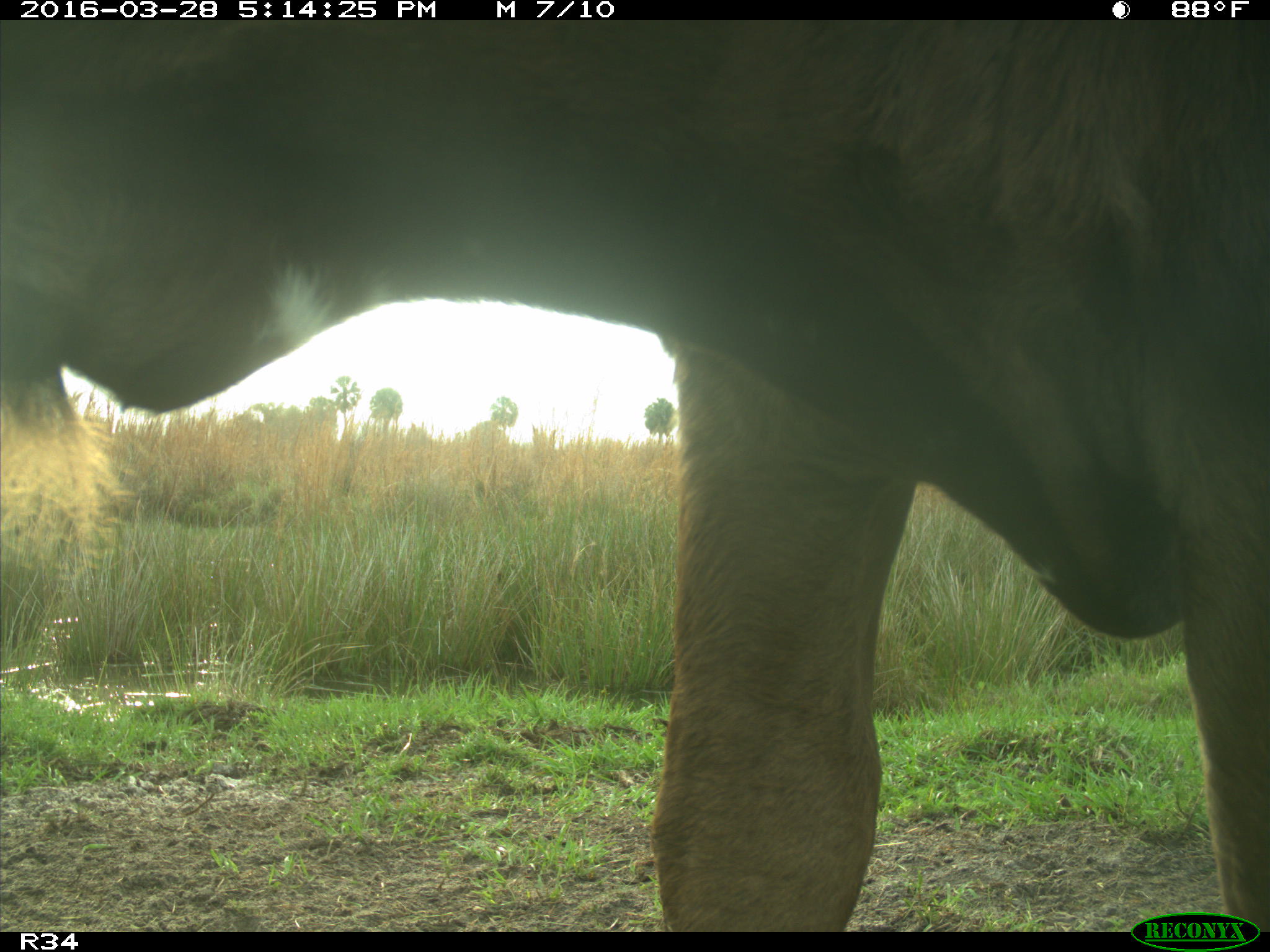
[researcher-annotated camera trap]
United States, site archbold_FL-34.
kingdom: Animalia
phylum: Chordata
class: Mammalia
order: Artiodactyla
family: Bovidae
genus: Bos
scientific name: Bos taurus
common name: domestic cow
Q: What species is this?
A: Bos taurus (domestic cow).